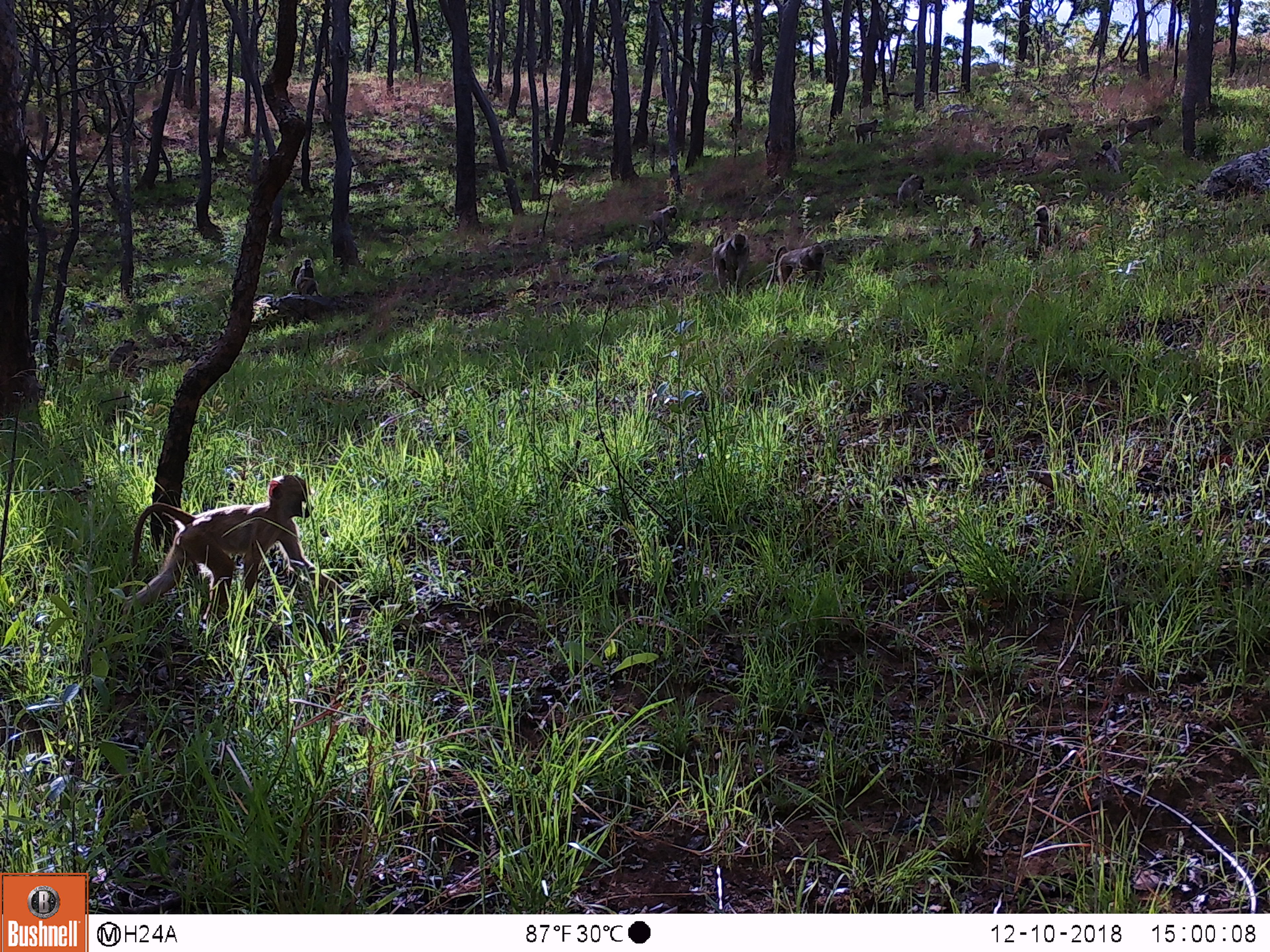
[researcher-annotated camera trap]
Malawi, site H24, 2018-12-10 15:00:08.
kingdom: Animalia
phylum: Chordata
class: Mammalia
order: Primates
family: Cercopithecidae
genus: Papio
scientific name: Papio cynocephalus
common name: yellow baboon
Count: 13.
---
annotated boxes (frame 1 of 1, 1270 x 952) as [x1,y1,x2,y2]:
yellow baboon: [121,469,312,619]; [762,240,824,294]; [1020,200,1067,261]; [712,224,754,291]; [1027,109,1082,153]; [889,168,939,210]; [634,202,678,249]; [101,335,142,382]; [278,261,319,306]; [958,222,993,274]; [1120,107,1167,143]; [841,114,889,146]; [1093,136,1121,178]